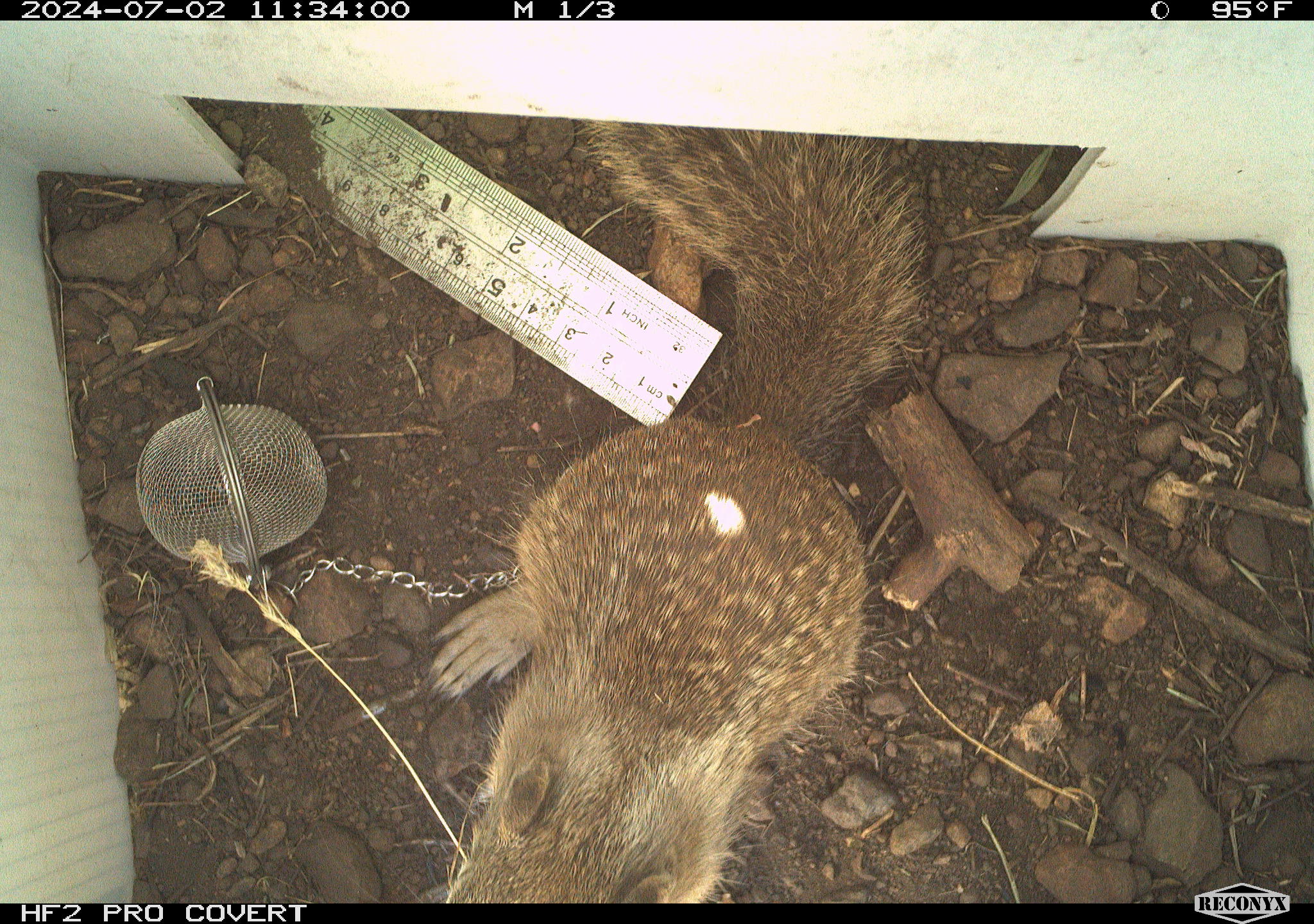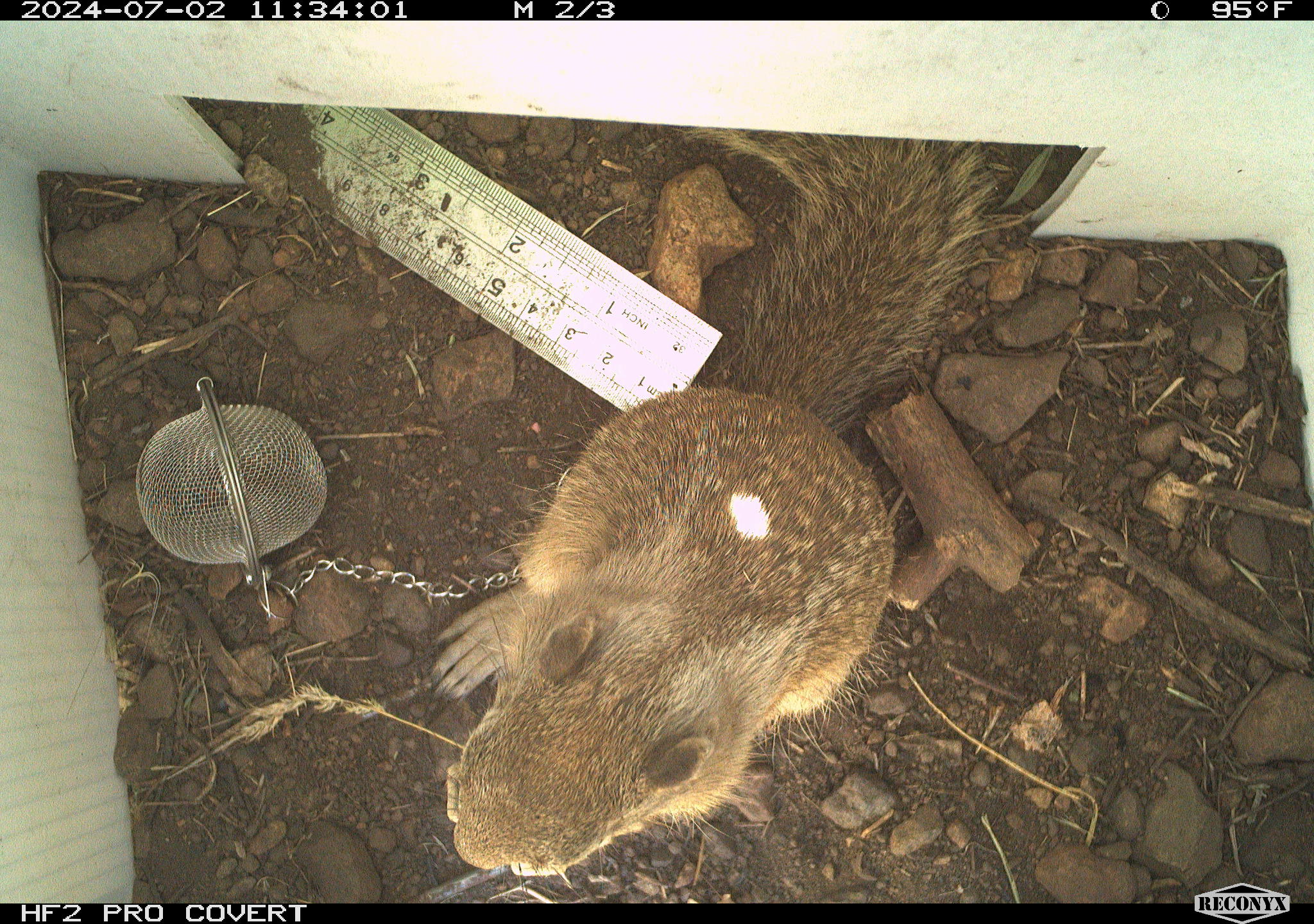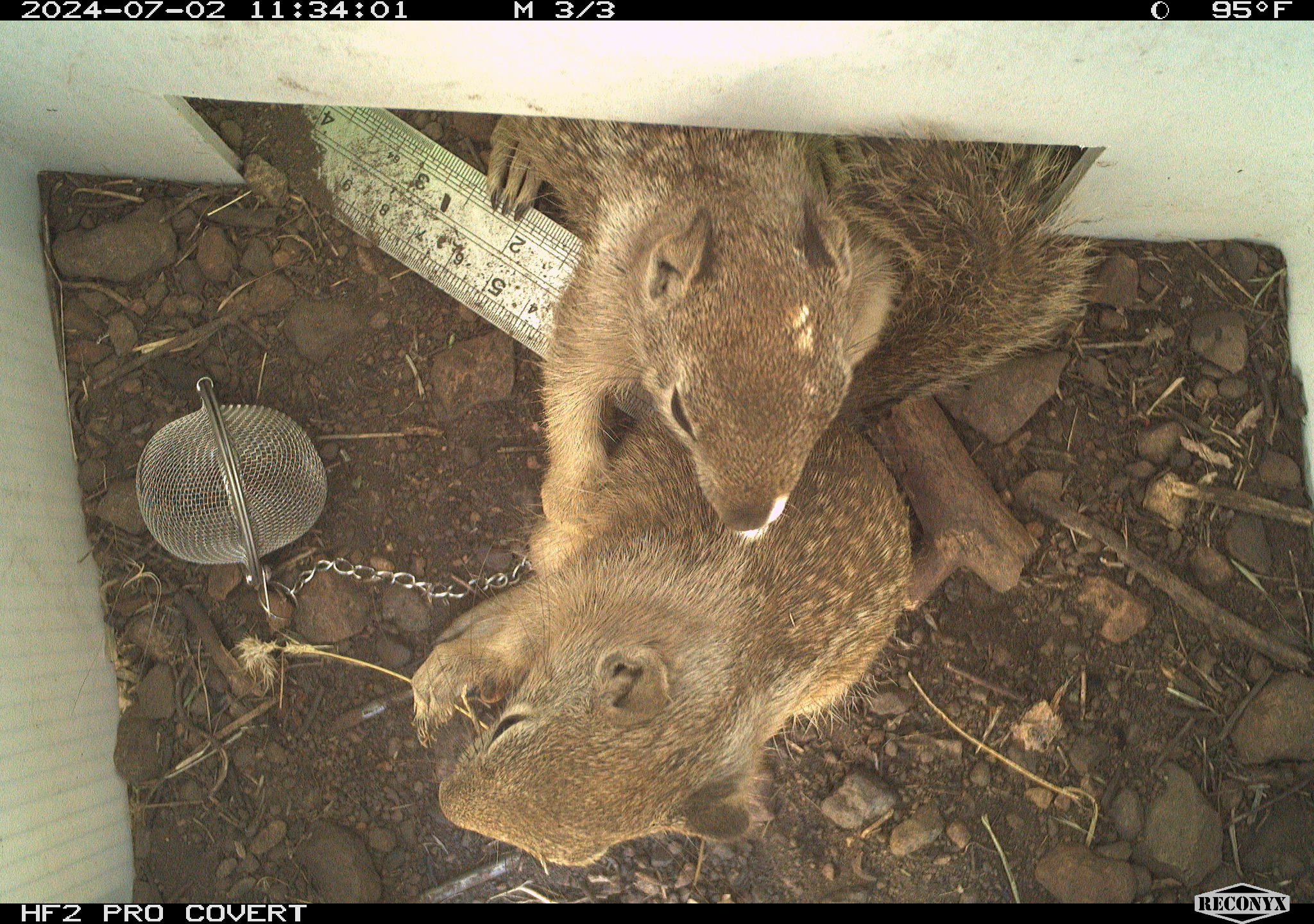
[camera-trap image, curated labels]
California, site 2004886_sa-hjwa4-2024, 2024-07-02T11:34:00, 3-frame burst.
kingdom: Animalia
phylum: Chordata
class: Mammalia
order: Rodentia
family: Sciuridae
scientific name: Sciuridae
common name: squirrels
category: sciuridae family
Sciuridae family (squirrels) (Sciuridae).